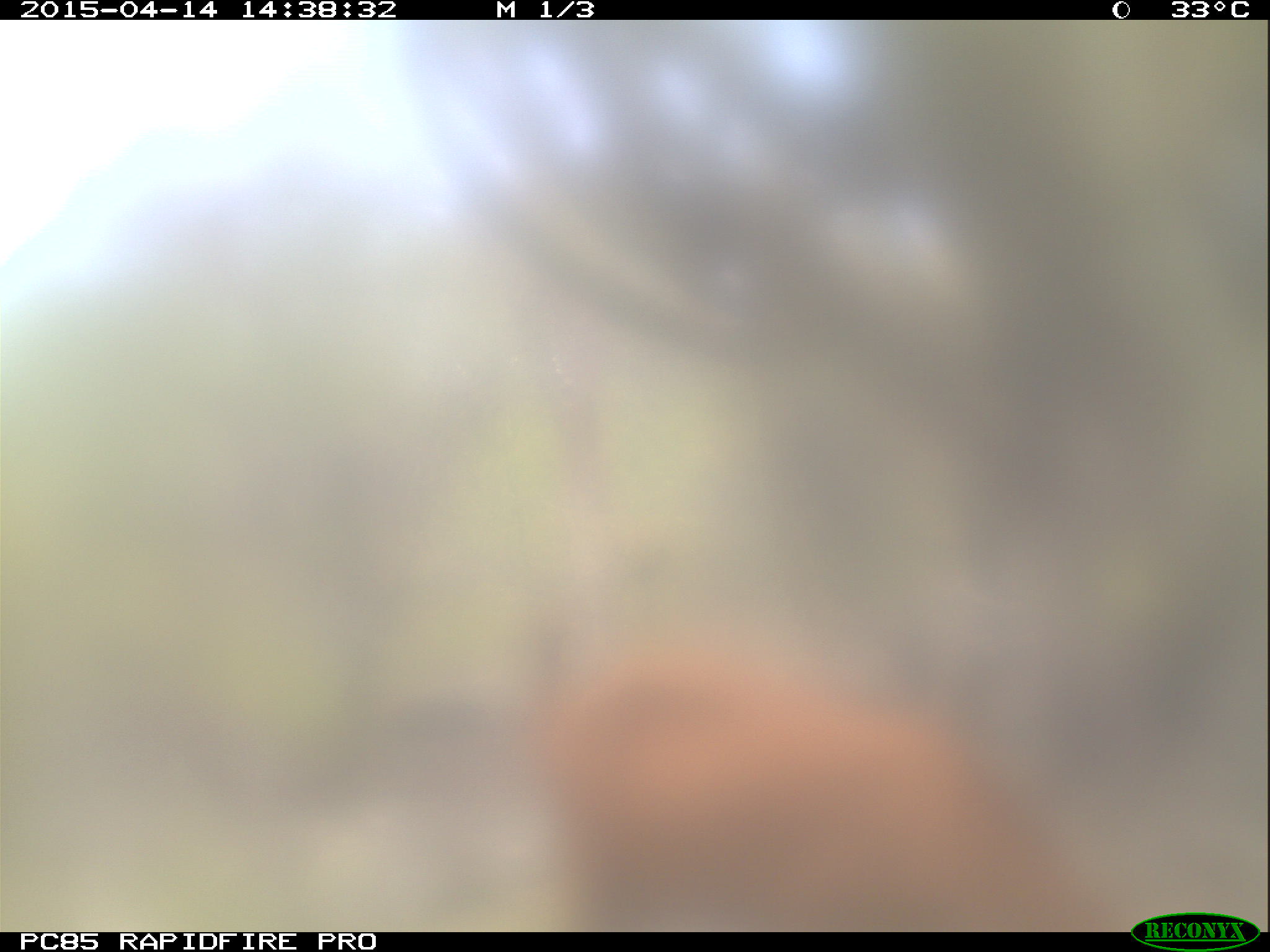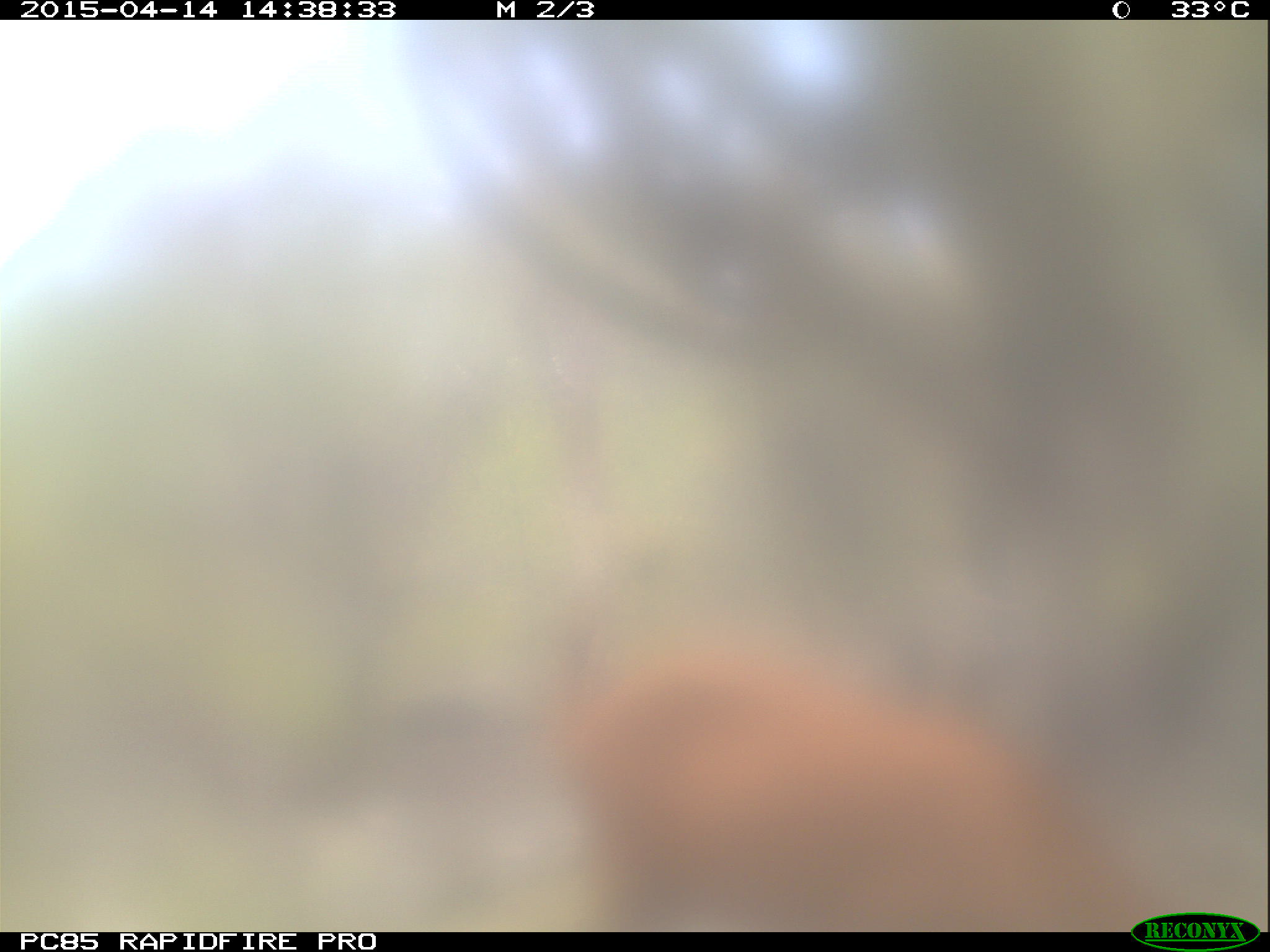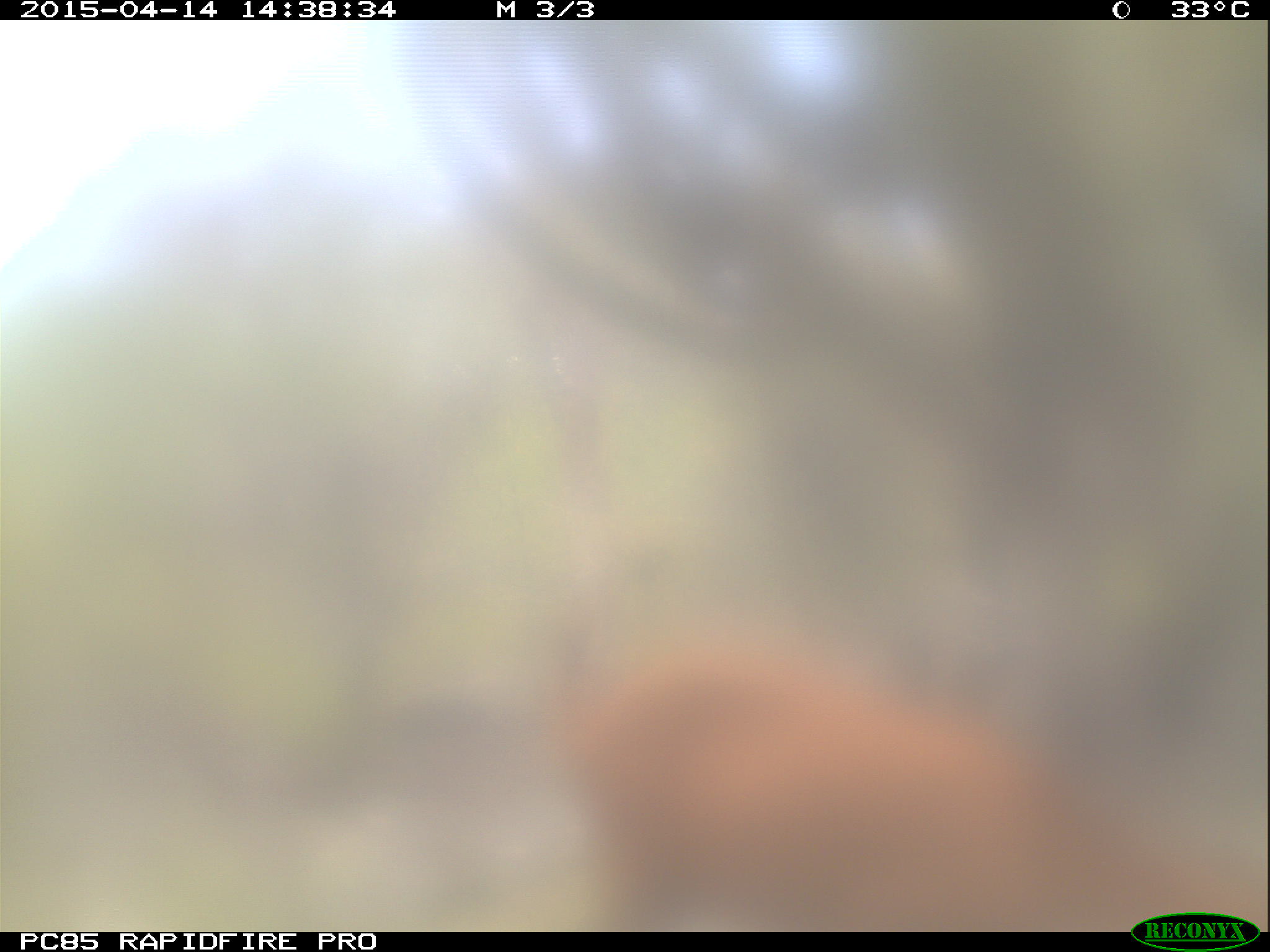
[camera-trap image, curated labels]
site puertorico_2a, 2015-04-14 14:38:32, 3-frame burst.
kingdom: Animalia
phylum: Chordata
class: Mammalia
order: Artiodactyla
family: Bovidae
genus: Capra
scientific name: Capra hircus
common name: goat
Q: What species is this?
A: Goat (Capra hircus).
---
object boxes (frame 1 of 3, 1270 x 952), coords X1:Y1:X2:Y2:
goat: 512:590:1100:930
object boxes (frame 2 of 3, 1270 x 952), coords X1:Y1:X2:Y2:
goat: 553:568:1130:932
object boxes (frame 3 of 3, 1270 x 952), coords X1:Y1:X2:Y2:
goat: 541:597:1130:932